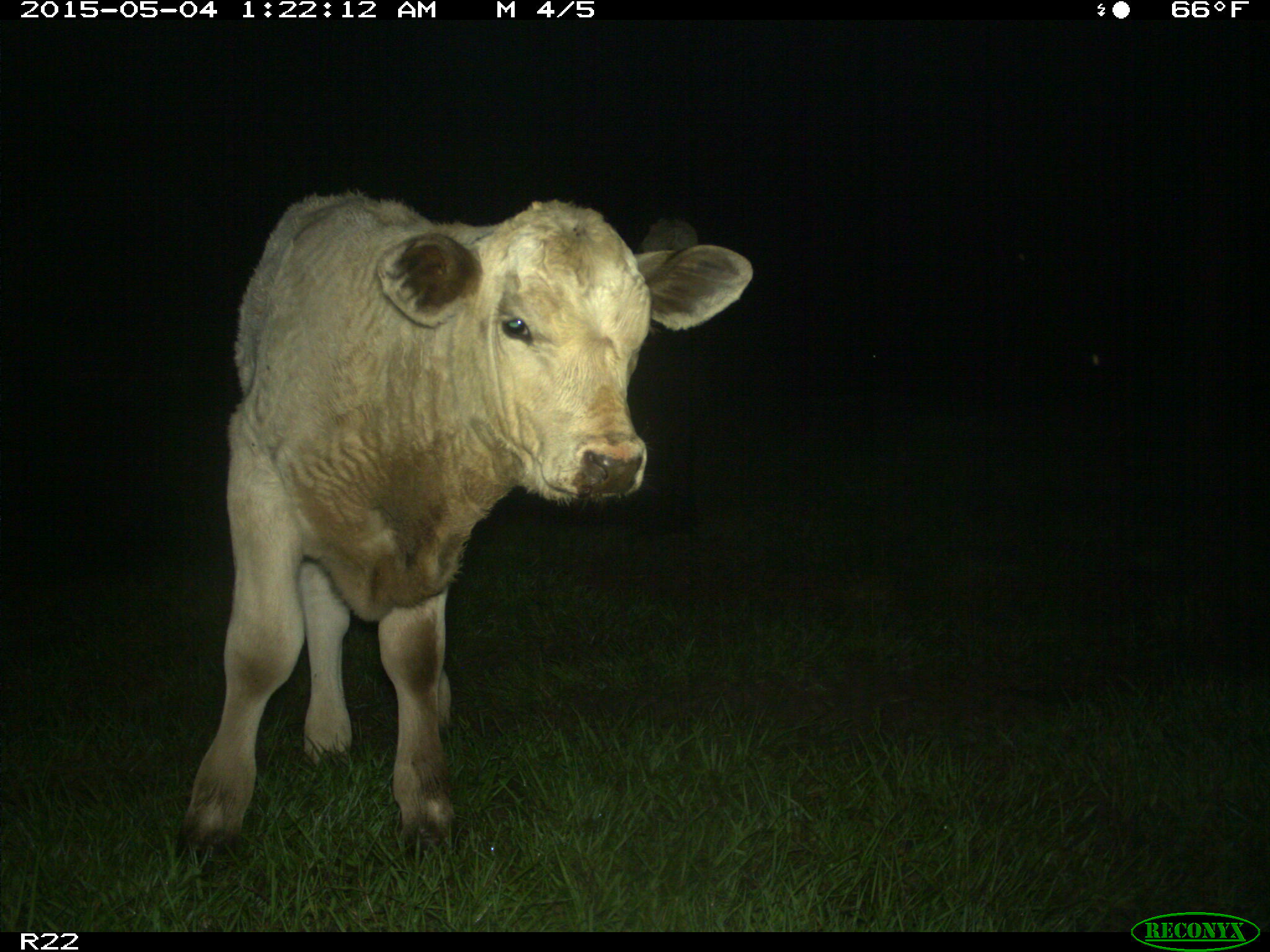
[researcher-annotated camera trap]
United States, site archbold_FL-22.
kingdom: Animalia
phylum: Chordata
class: Mammalia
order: Artiodactyla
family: Bovidae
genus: Bos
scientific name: Bos taurus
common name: domestic cow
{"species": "Bos taurus (domestic cow)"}